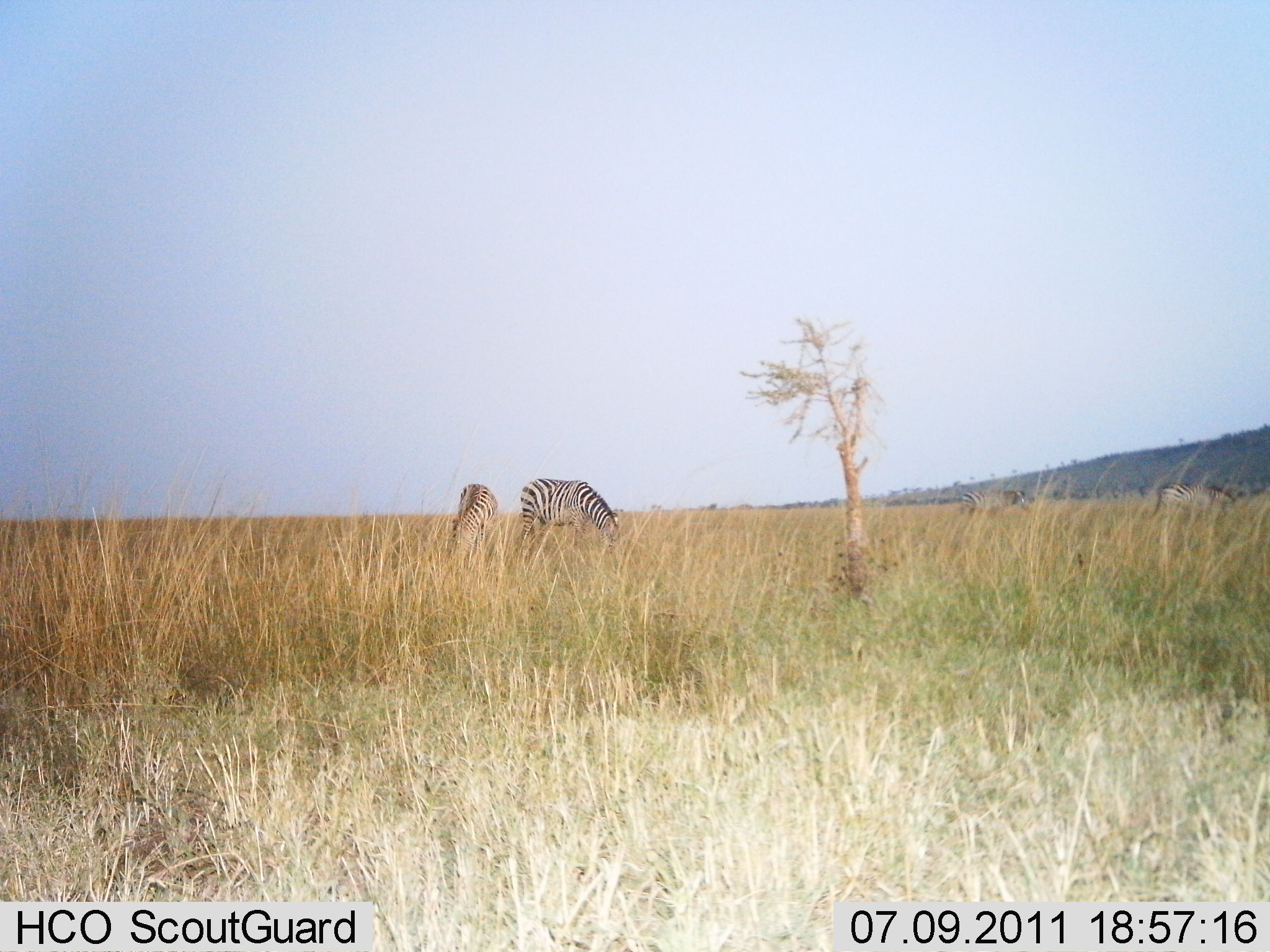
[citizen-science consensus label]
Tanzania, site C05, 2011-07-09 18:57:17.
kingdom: Animalia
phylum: Chordata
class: Mammalia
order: Perissodactyla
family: Equidae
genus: Equus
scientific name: Equus quagga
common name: plains zebra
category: zebra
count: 2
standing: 36%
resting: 0%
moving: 0%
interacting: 0%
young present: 0%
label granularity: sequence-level